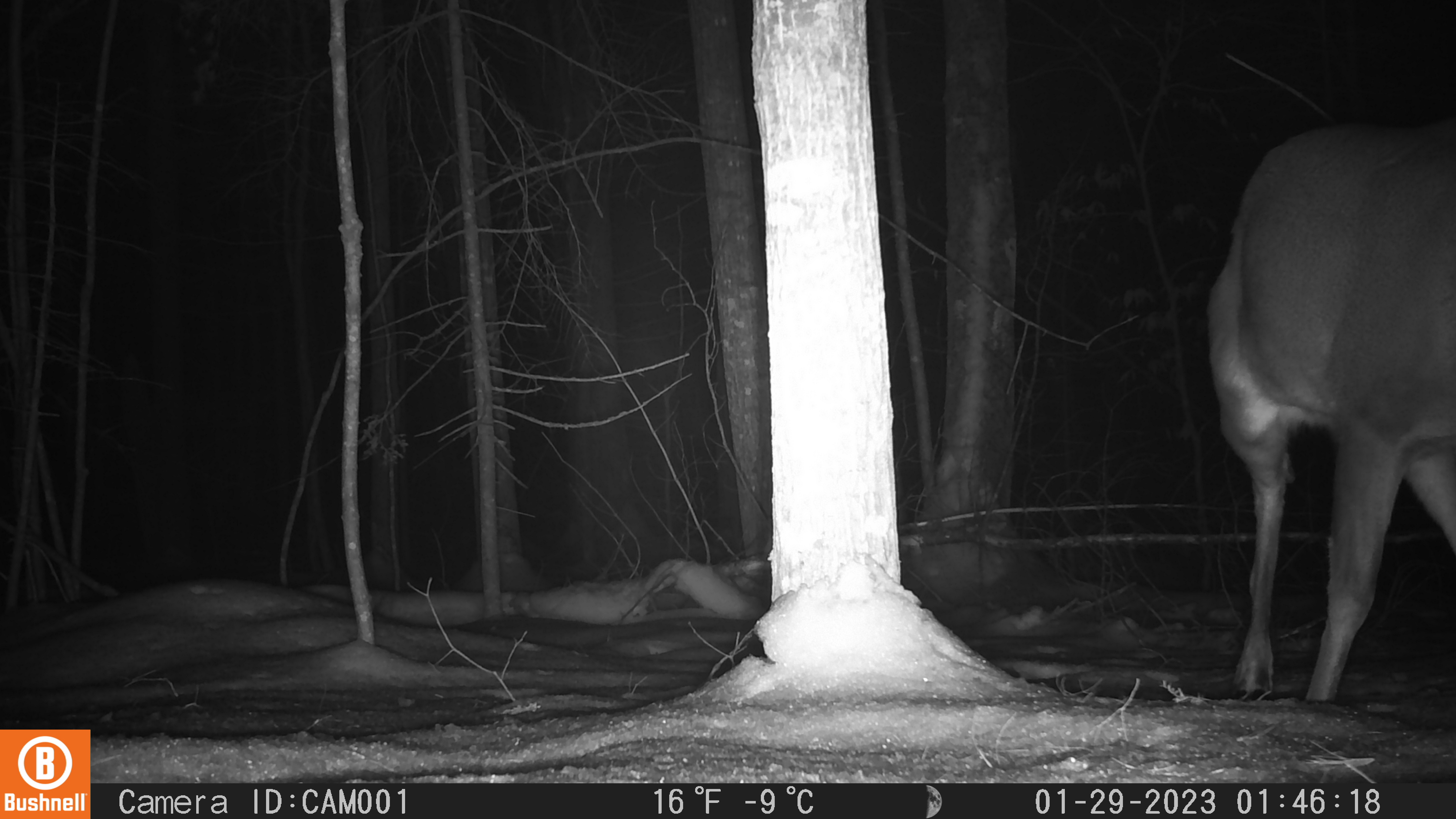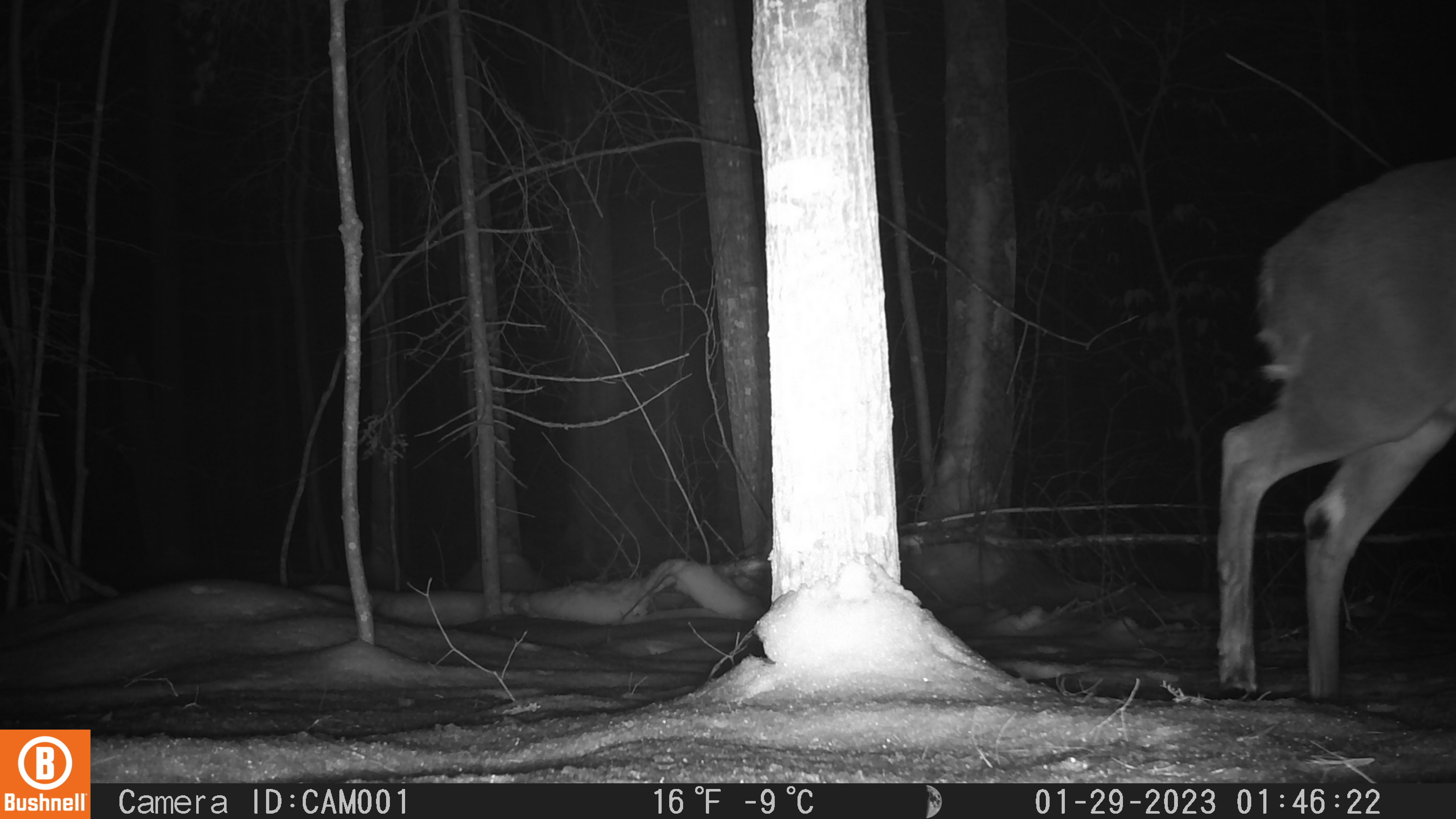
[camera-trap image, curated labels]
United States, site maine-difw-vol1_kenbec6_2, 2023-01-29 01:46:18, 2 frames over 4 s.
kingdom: Animalia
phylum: Chordata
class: Mammalia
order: Artiodactyla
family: Cervidae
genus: Odocoileus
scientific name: Odocoileus virginianus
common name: white-tailed deer